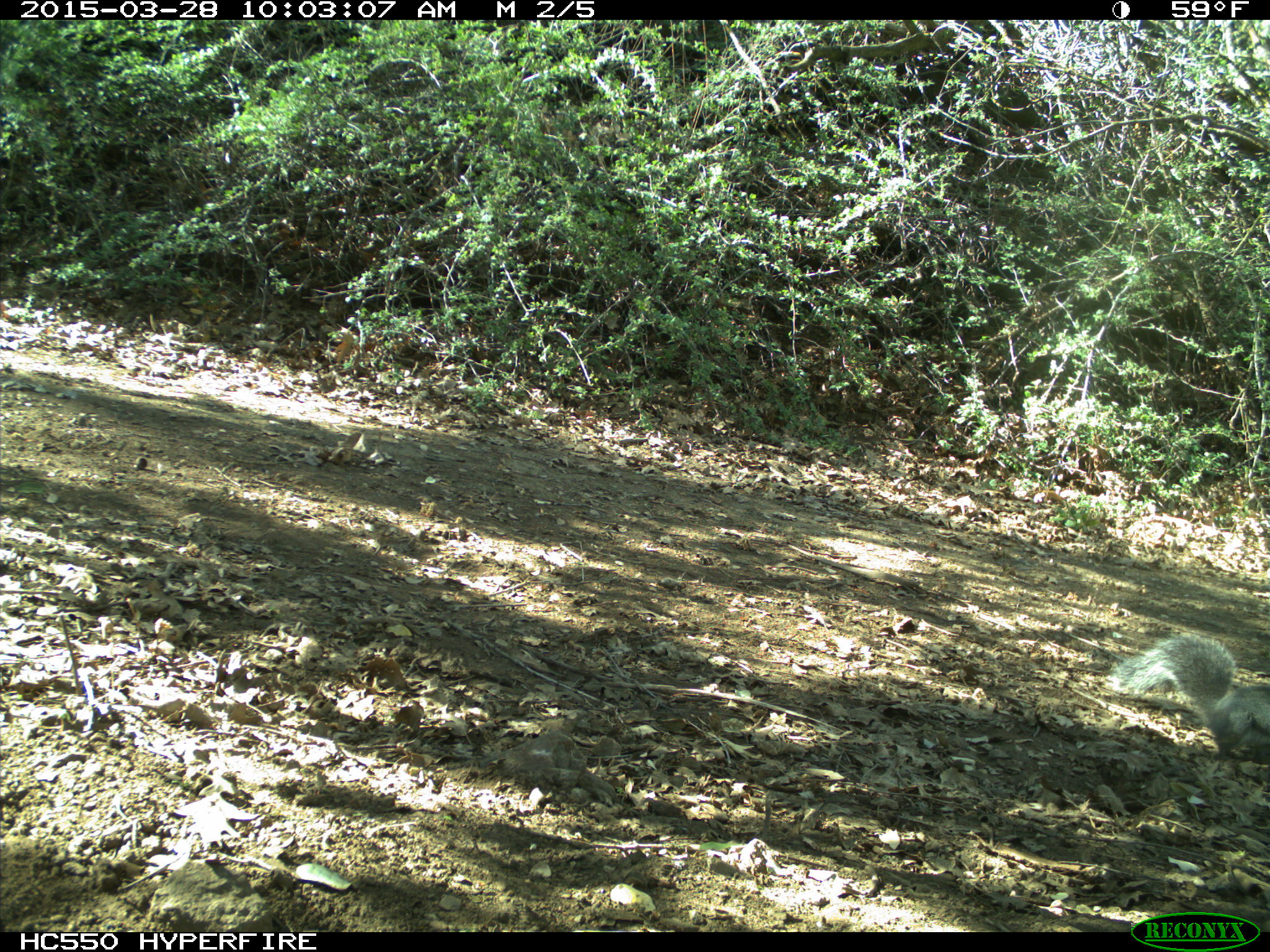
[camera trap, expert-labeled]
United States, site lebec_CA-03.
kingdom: Animalia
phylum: Chordata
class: Mammalia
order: Rodentia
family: Sciuridae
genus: Sciurus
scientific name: Sciurus carolinensis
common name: eastern gray squirrel